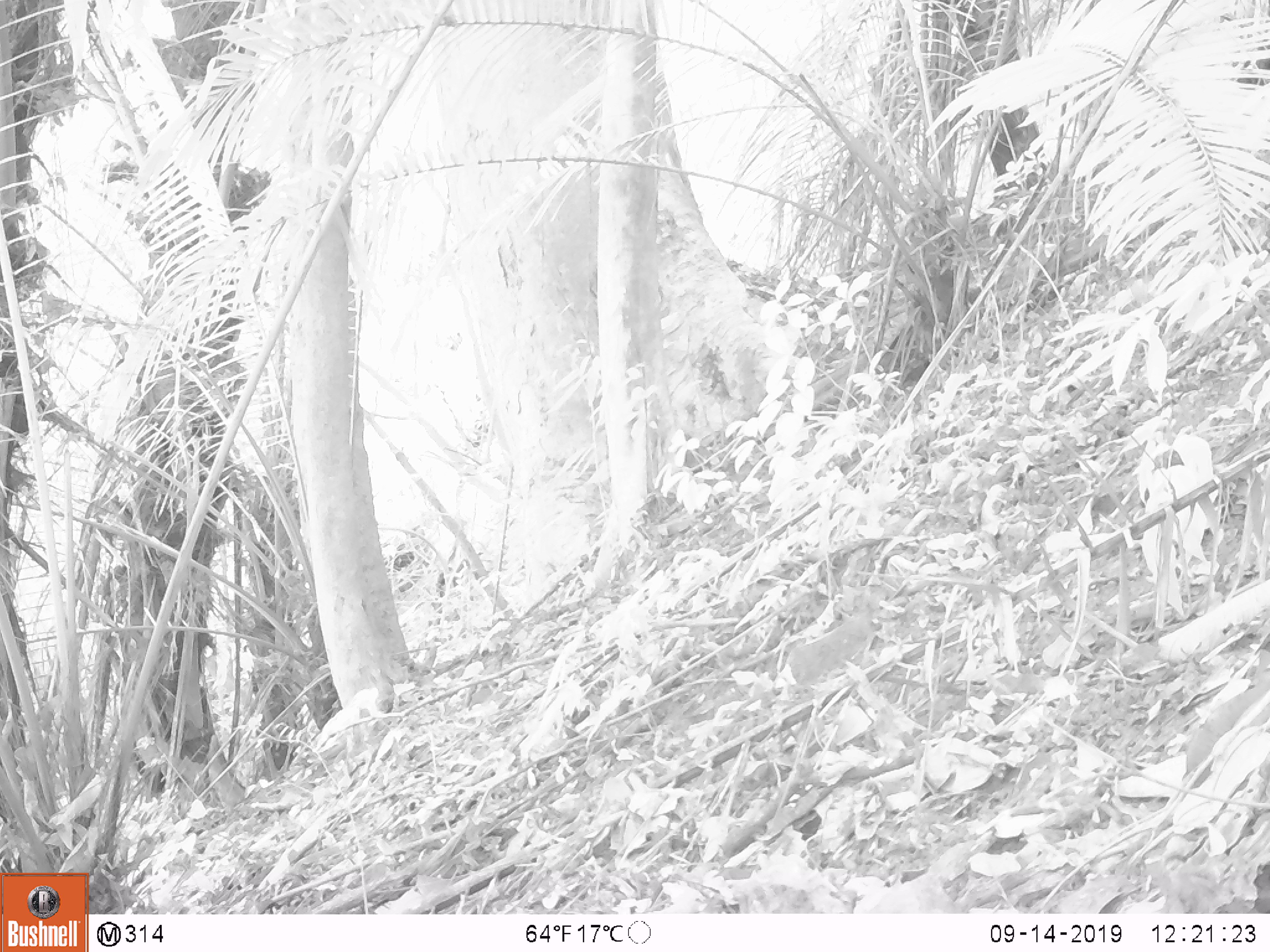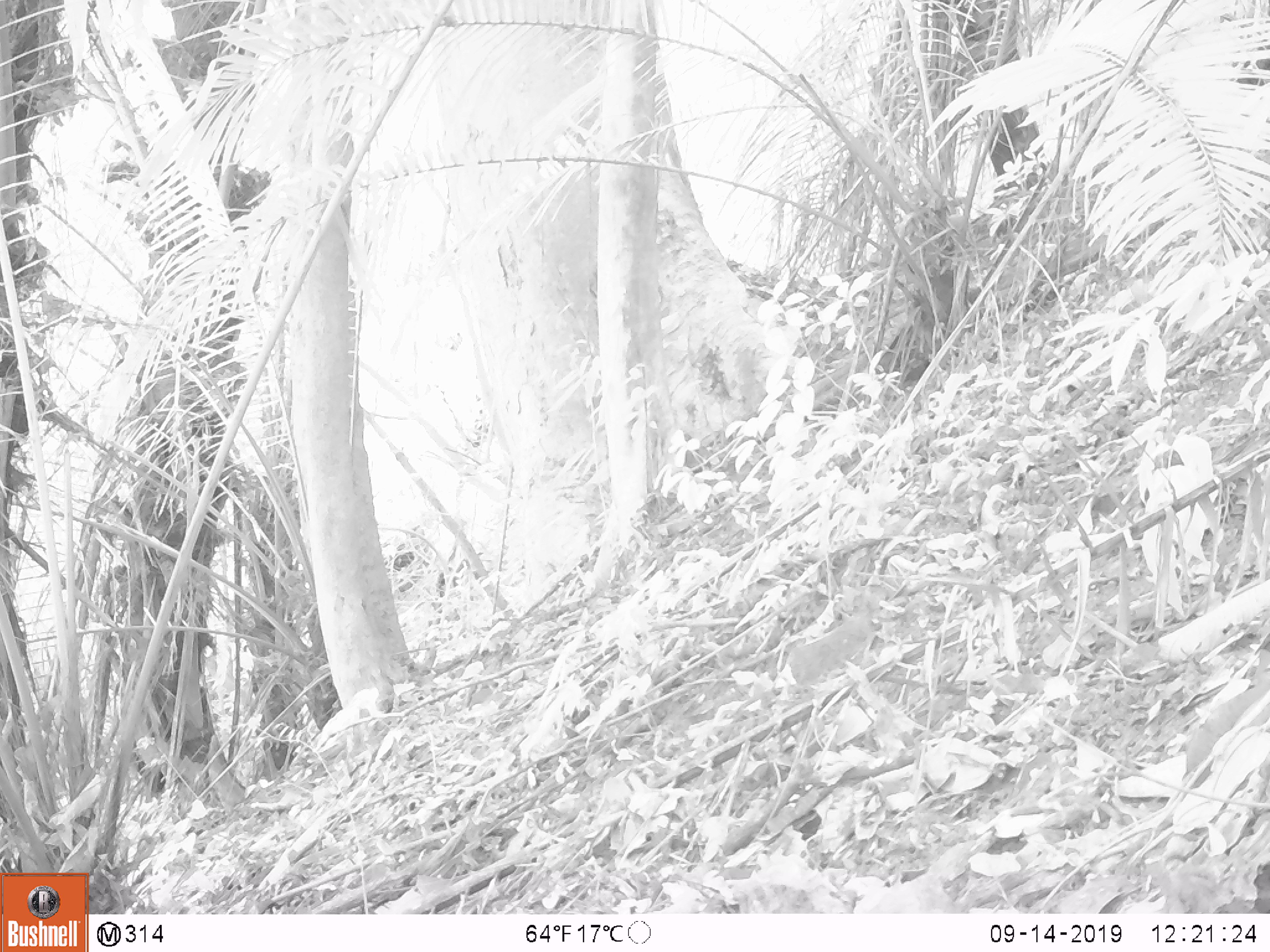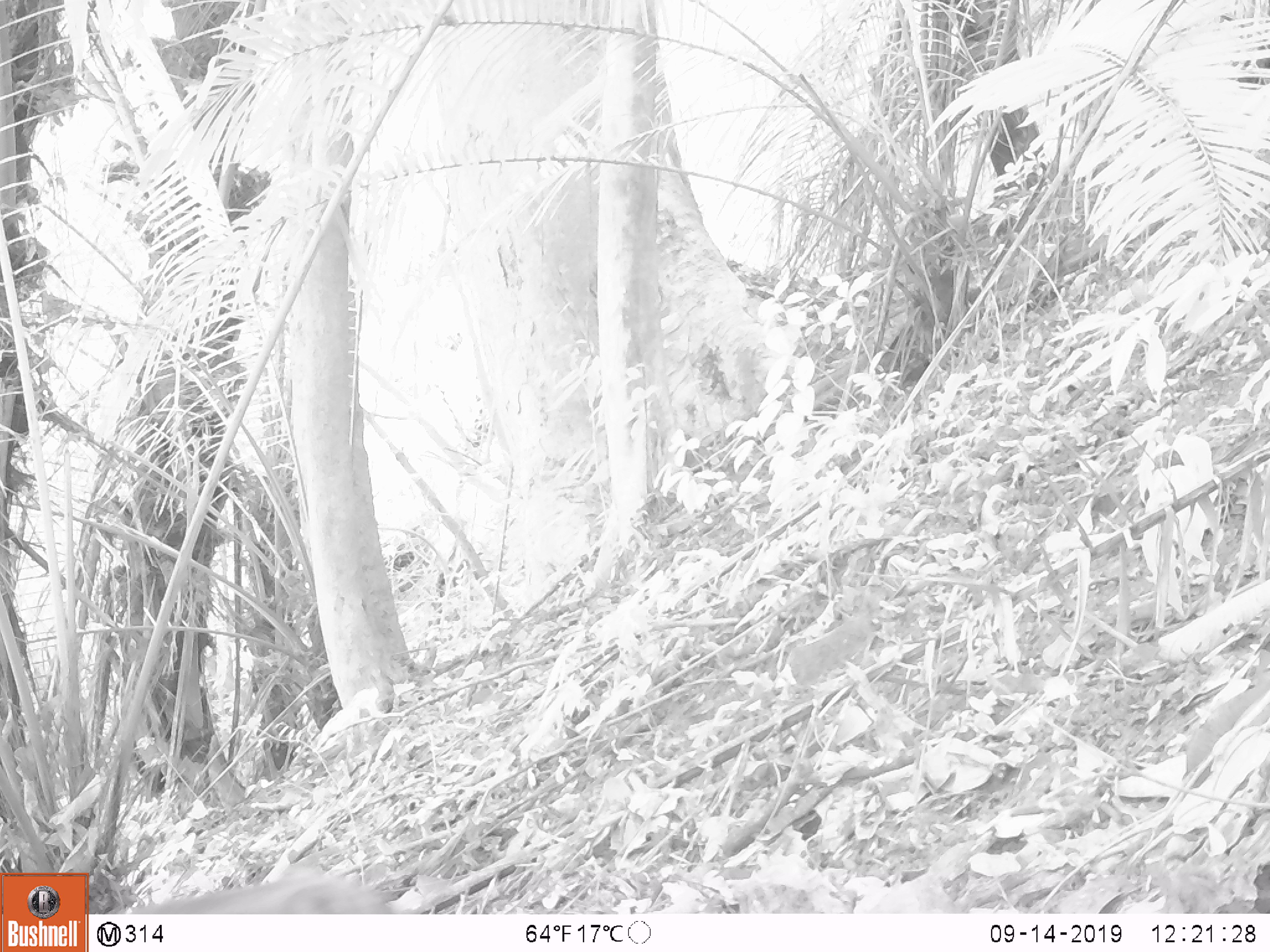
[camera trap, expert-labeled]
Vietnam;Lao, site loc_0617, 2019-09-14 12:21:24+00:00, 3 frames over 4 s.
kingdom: Animalia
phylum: Chordata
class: Mammalia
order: Artiodactyla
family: Suidae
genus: Sus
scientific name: Sus scrofa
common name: eurasian wild pig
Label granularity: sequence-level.